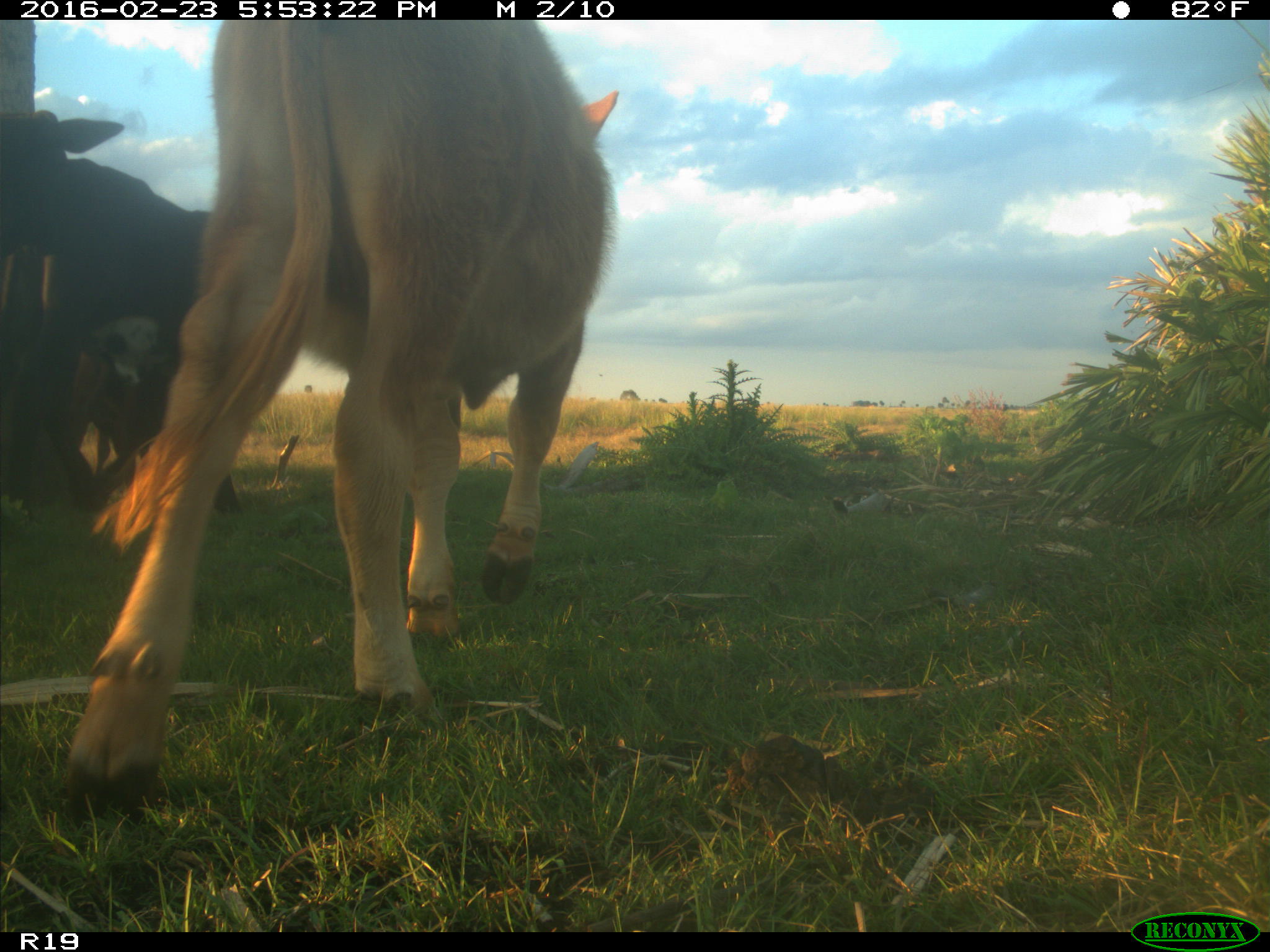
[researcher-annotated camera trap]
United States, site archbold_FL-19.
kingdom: Animalia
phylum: Chordata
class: Mammalia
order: Artiodactyla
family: Bovidae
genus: Bos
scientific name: Bos taurus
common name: domestic cow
Bos taurus (domestic cow).